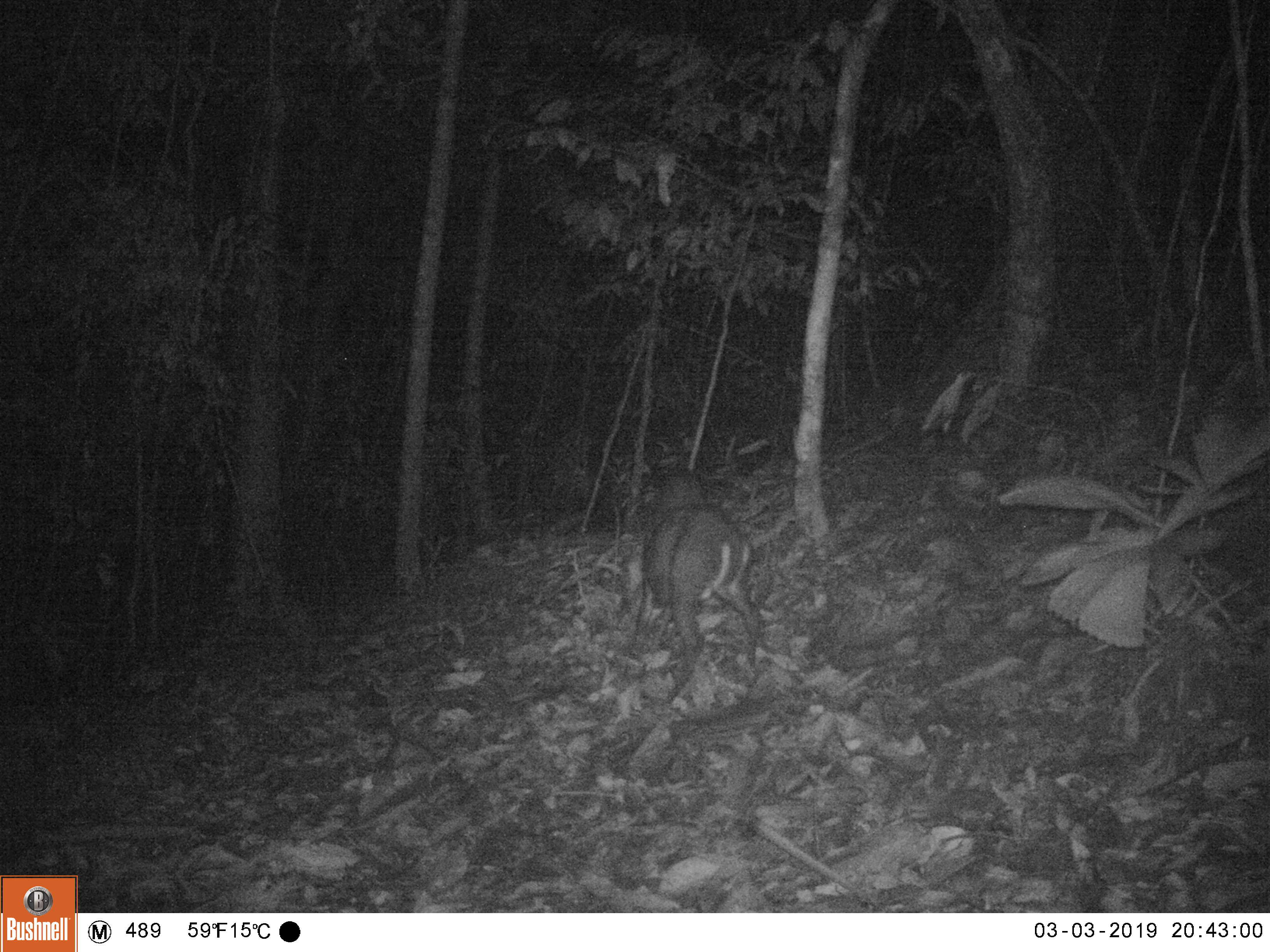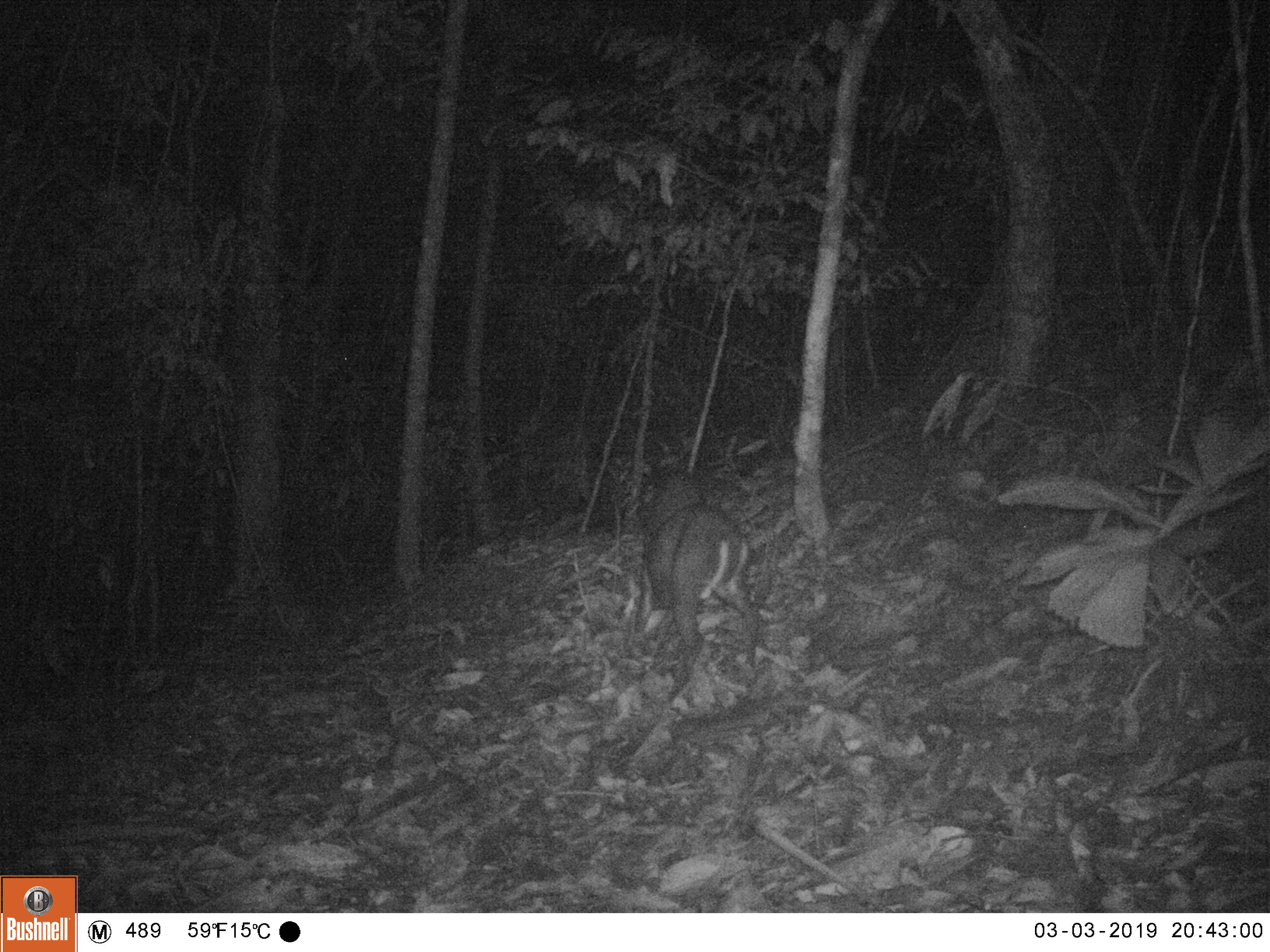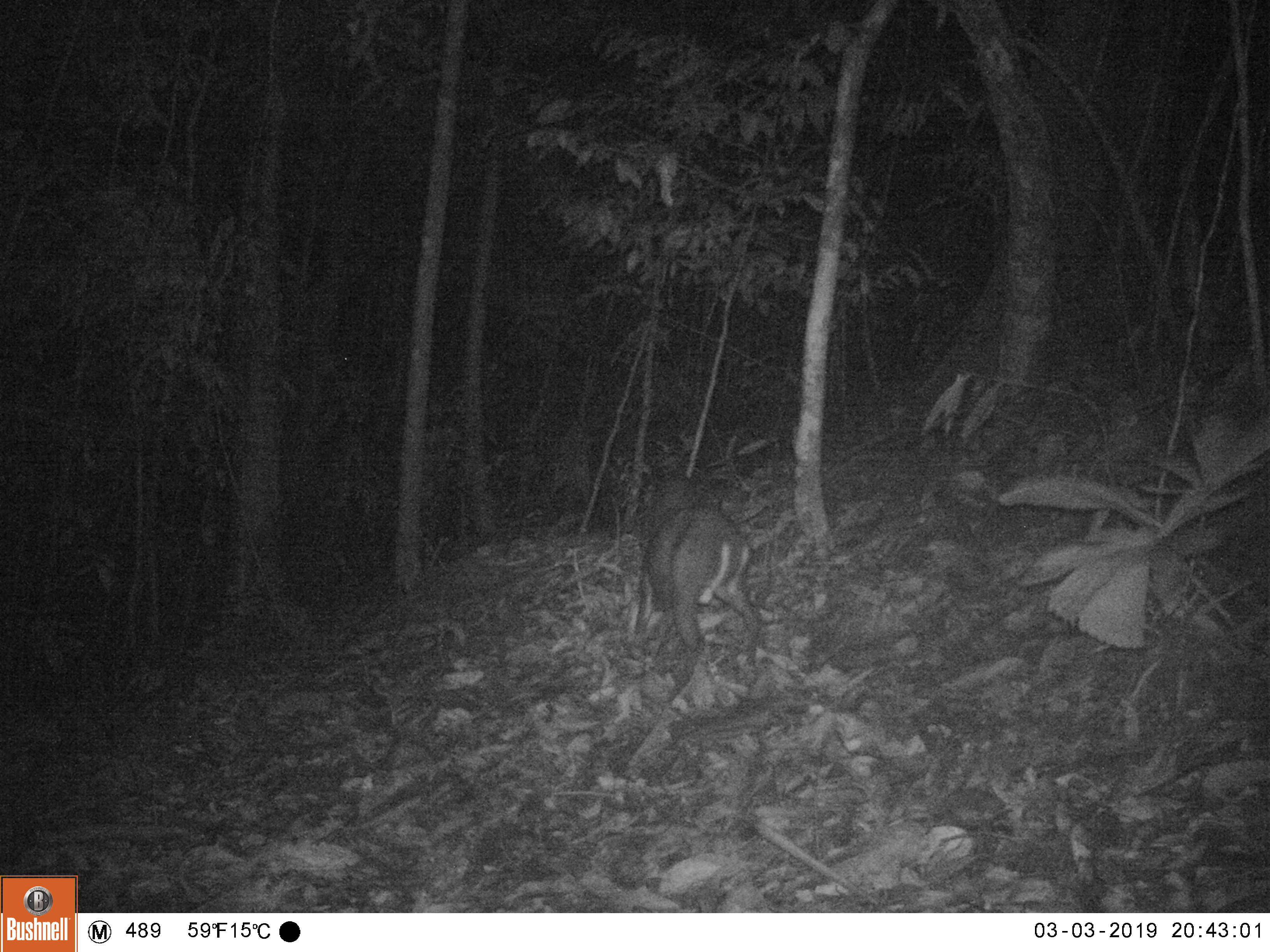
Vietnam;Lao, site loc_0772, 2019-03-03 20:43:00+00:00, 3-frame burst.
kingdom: Animalia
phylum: Chordata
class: Mammalia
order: Artiodactyla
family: Cervidae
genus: Muntiacus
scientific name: Muntiacus rooseveltorum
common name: roosevelt's muntjac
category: roosevelts muntjac group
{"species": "roosevelts muntjac group (roosevelt's muntjac) (Muntiacus rooseveltorum)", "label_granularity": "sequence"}